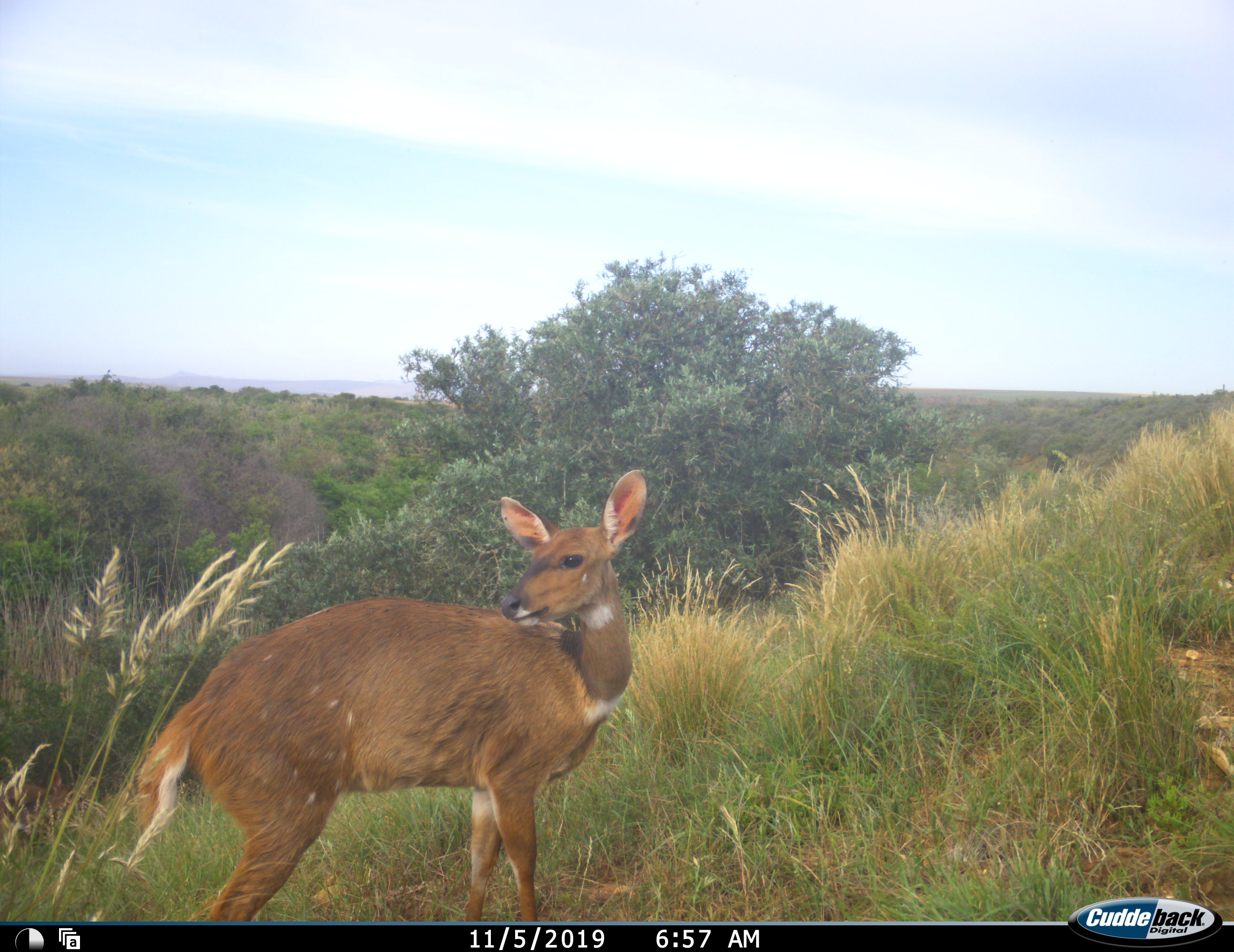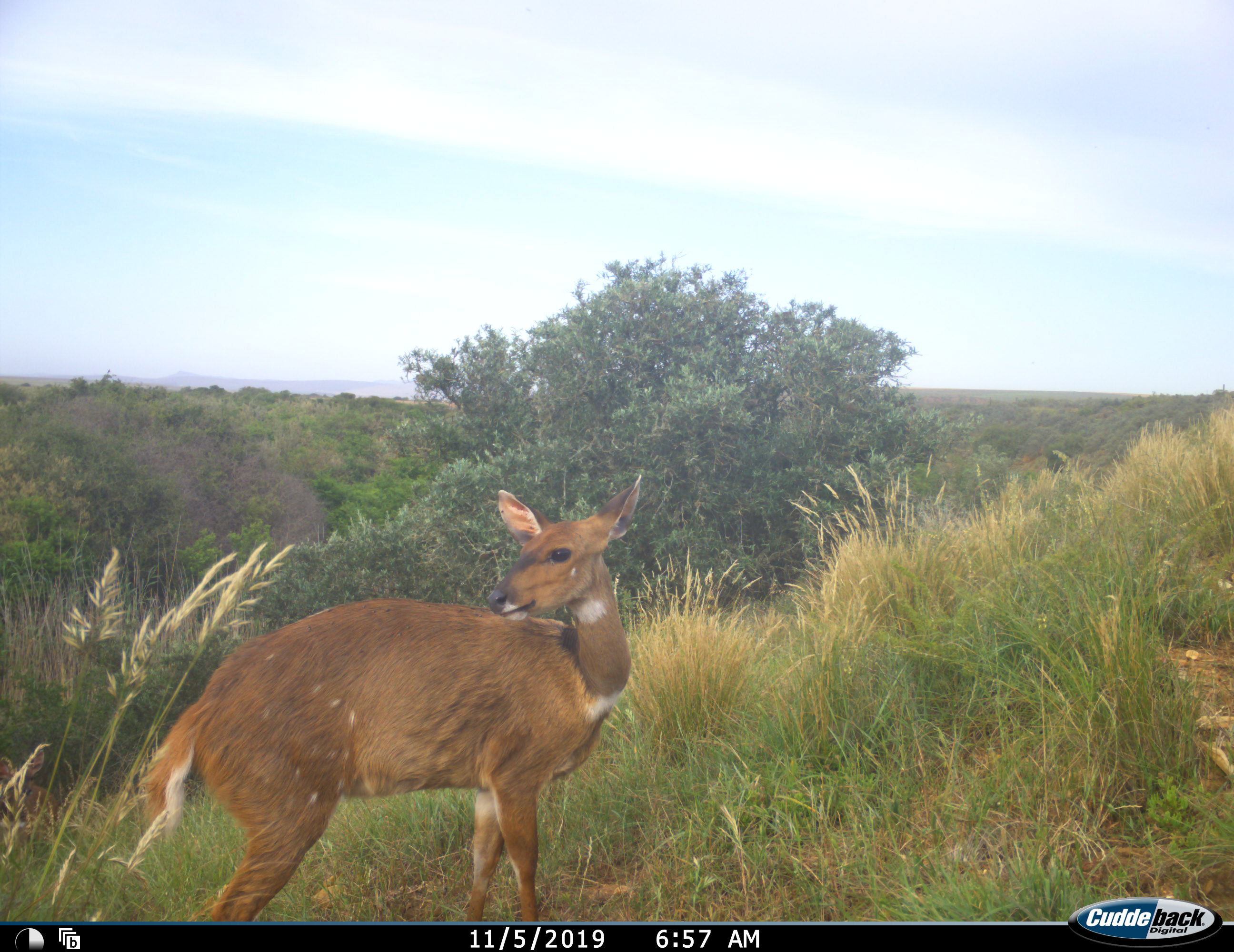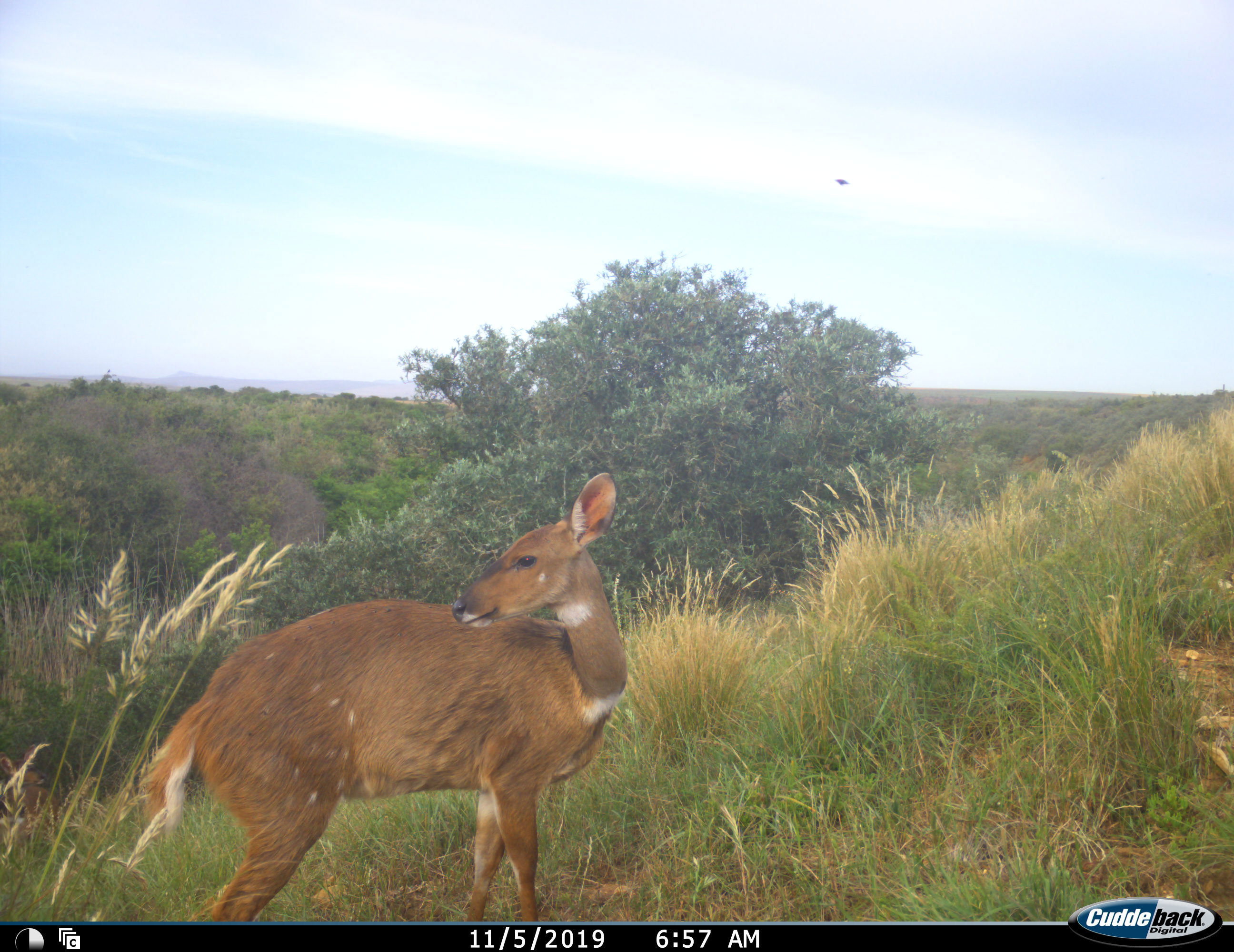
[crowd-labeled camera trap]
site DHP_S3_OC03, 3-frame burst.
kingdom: Animalia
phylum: Chordata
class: Mammalia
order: Artiodactyla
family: Bovidae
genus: Tragelaphus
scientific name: Tragelaphus scriptus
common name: bushbuck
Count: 1.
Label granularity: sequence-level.